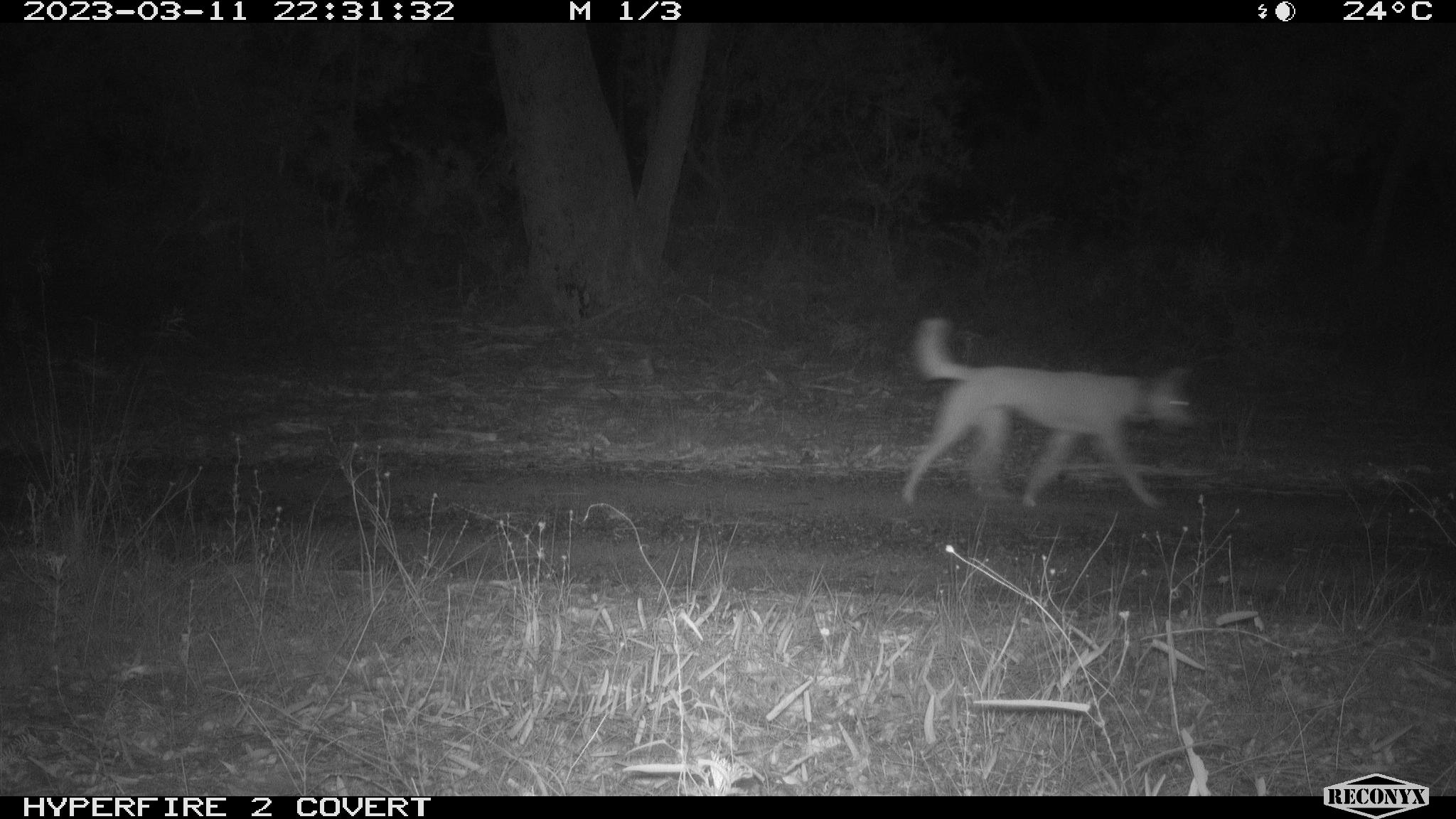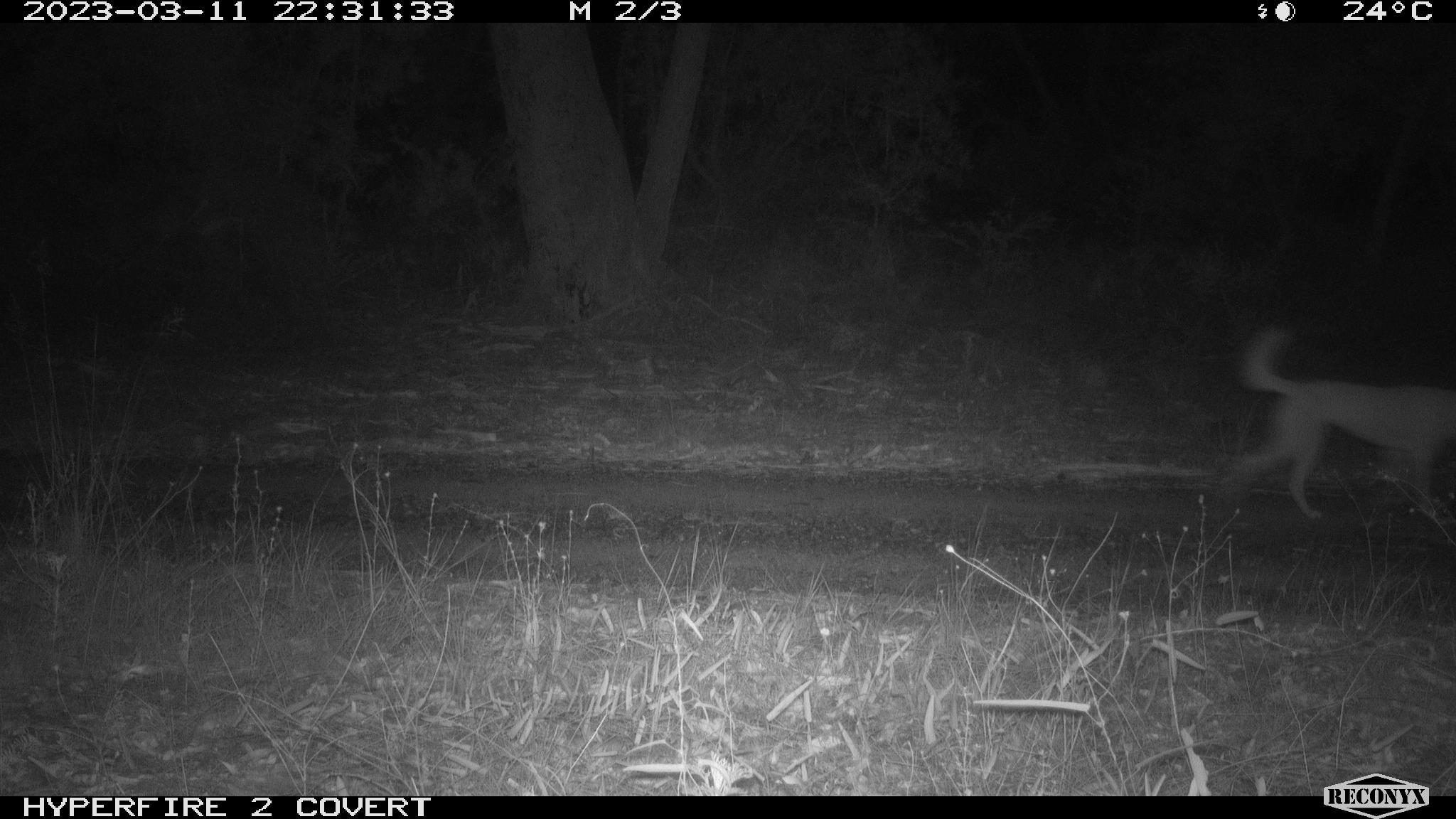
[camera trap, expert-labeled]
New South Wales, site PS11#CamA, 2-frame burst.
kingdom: Animalia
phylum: Chordata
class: Mammalia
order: Carnivora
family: Canidae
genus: Canis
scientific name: Canis familiaris dingo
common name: dingo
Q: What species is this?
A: Dingo (Canis familiaris dingo).